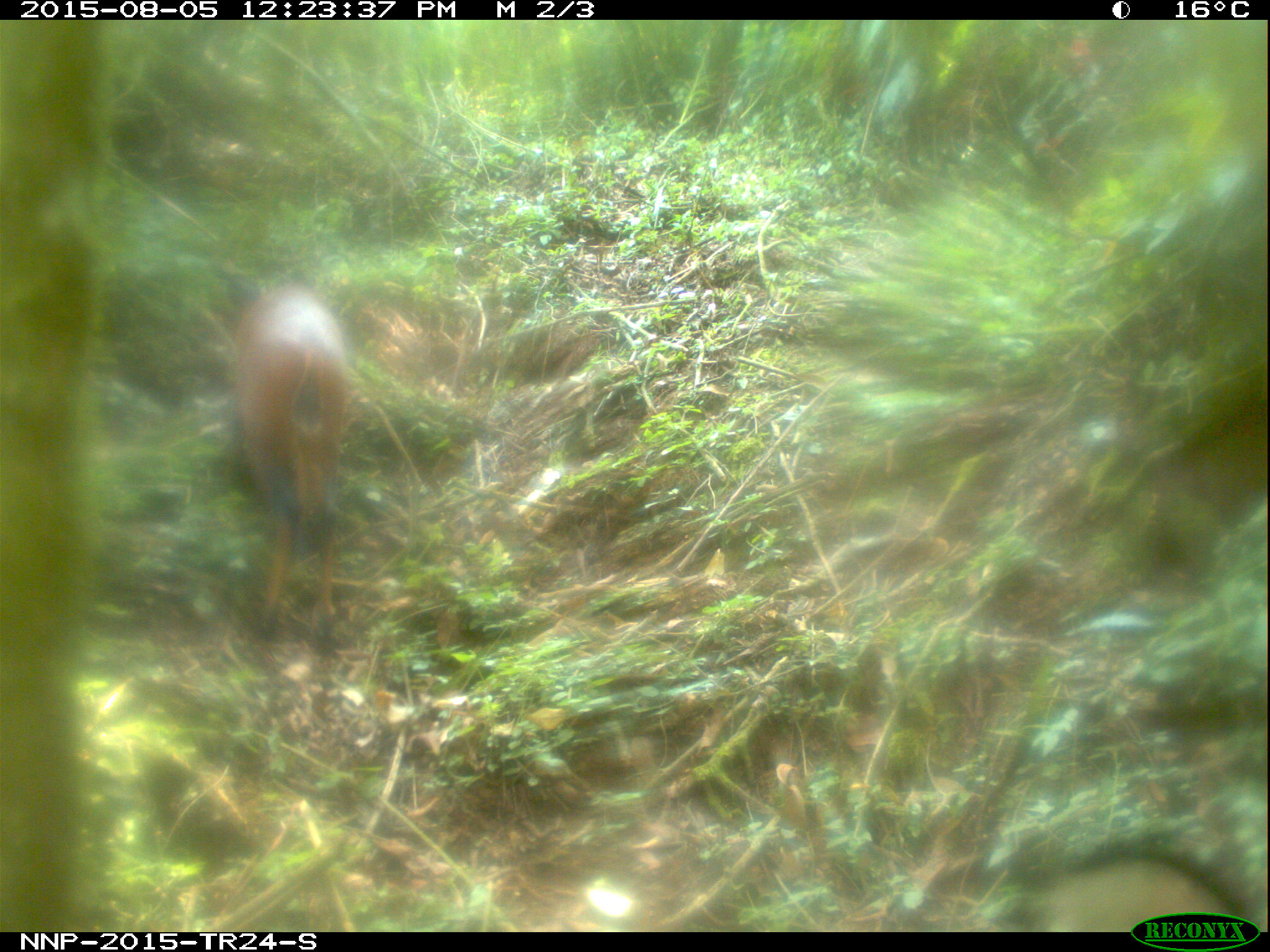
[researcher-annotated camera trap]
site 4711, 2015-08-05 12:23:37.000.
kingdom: Animalia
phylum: Chordata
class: Mammalia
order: Artiodactyla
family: Bovidae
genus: Cephalophus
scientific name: Cephalophus nigrifrons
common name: black-fronted duiker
Cephalophus nigrifrons (black-fronted duiker), count 1.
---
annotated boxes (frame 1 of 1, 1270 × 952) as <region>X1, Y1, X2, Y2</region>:
cephalophus nigrifrons: <region>231, 282, 352, 640</region>